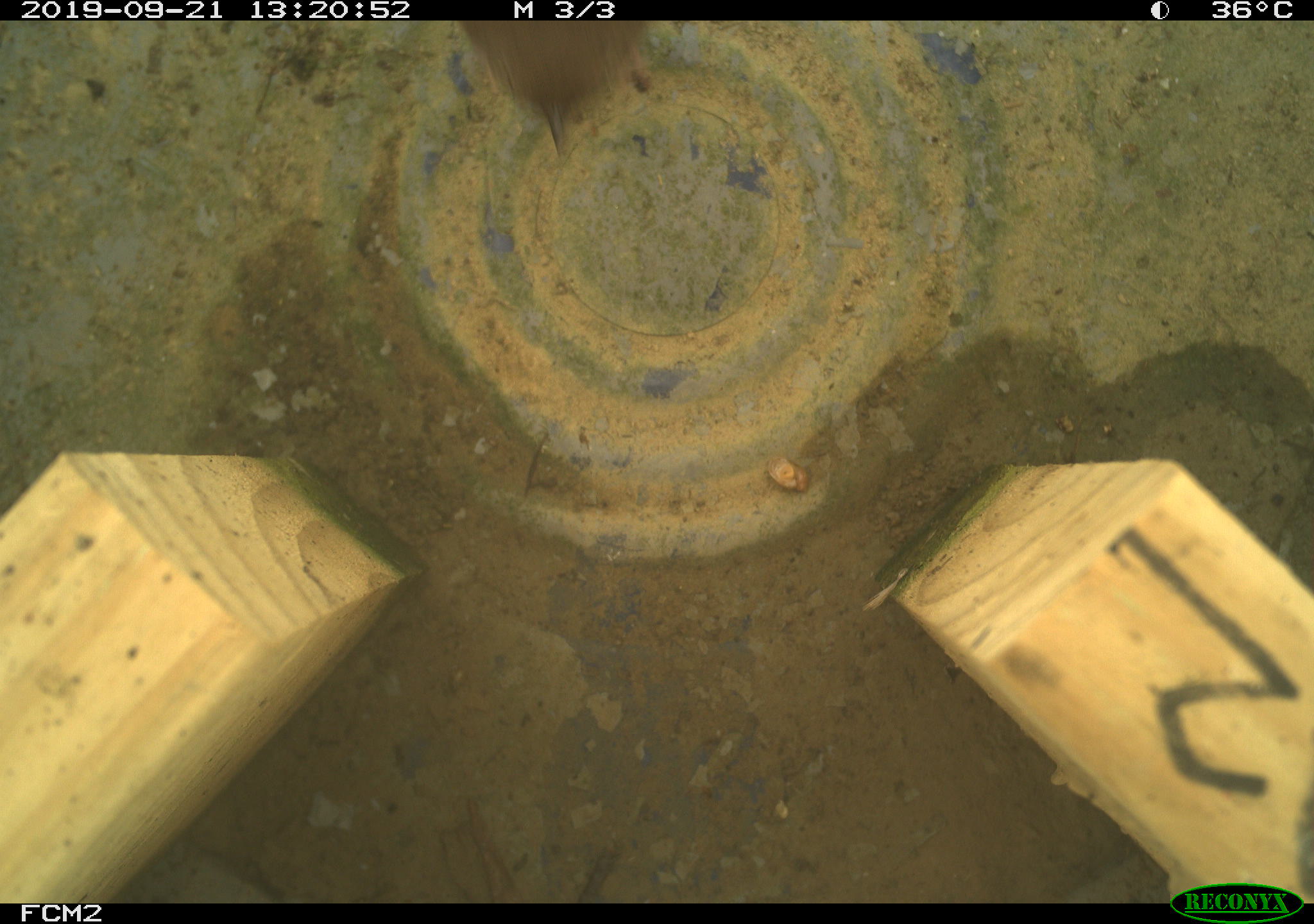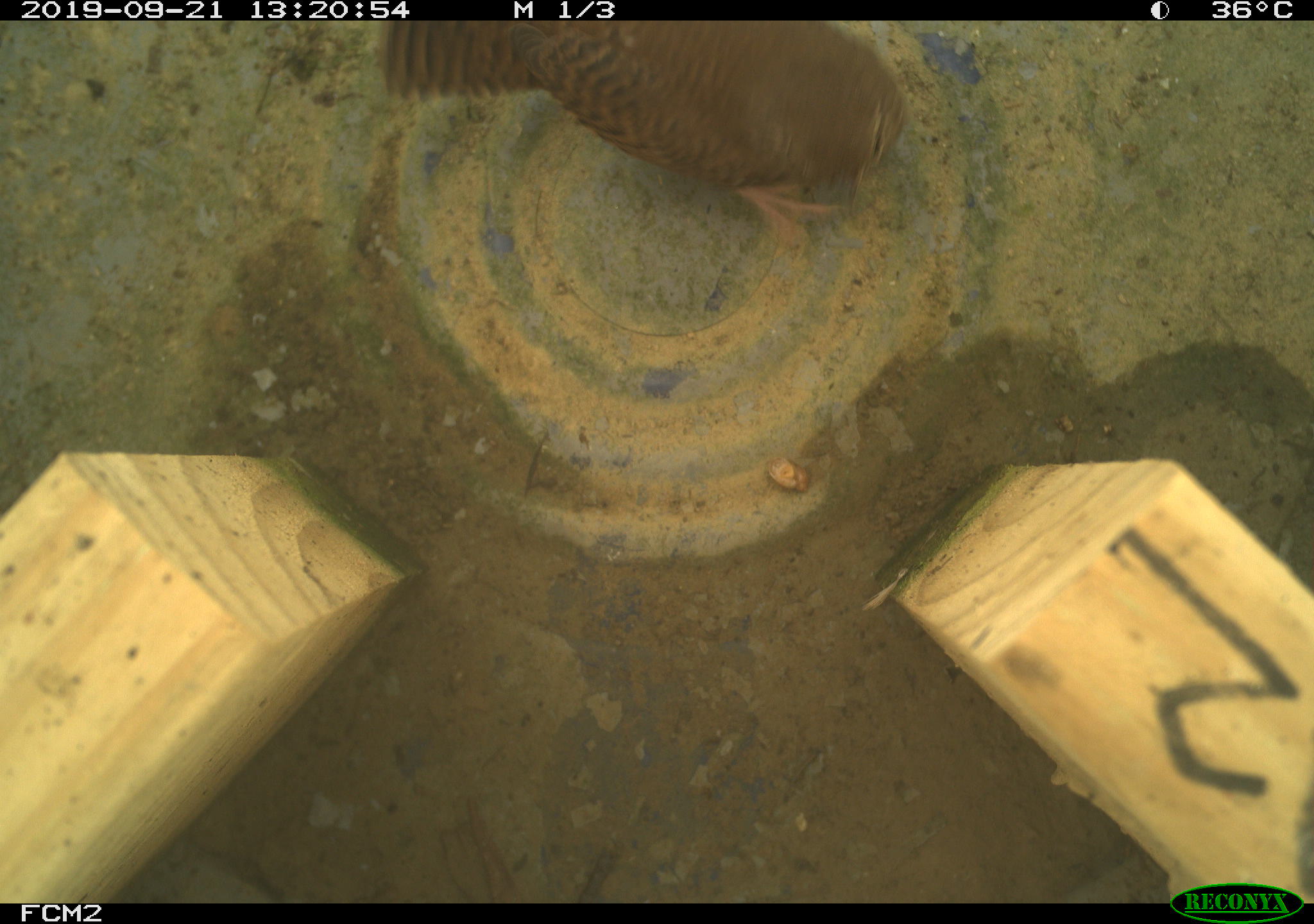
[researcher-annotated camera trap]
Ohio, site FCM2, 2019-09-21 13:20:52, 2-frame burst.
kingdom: Animalia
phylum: Chordata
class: Aves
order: Passeriformes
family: Troglodytidae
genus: Troglodytes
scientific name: Troglodytes aedon aedon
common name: northern house wren